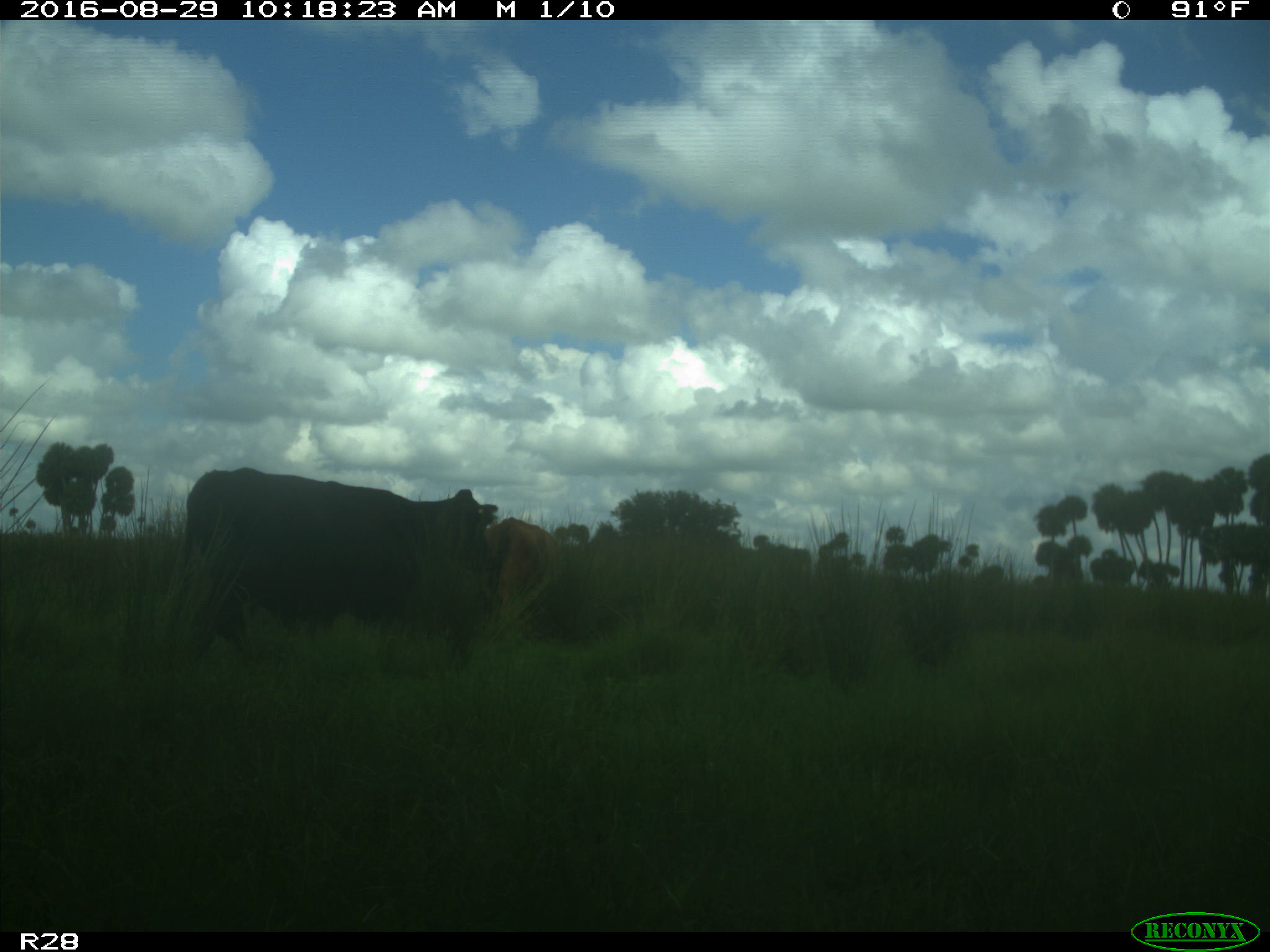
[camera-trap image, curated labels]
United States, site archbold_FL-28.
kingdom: Animalia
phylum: Chordata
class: Mammalia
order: Artiodactyla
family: Bovidae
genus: Bos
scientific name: Bos taurus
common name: domestic cow